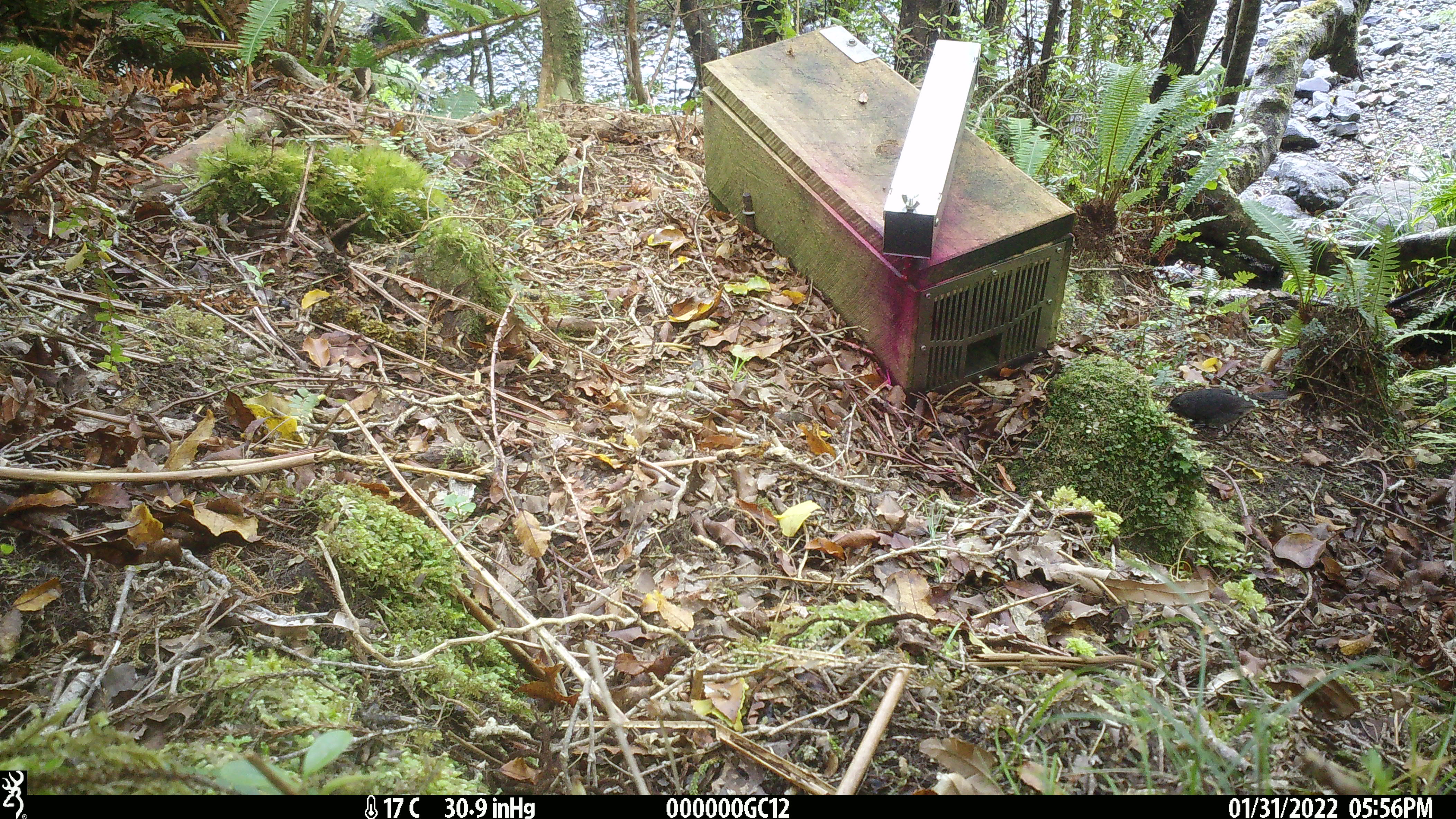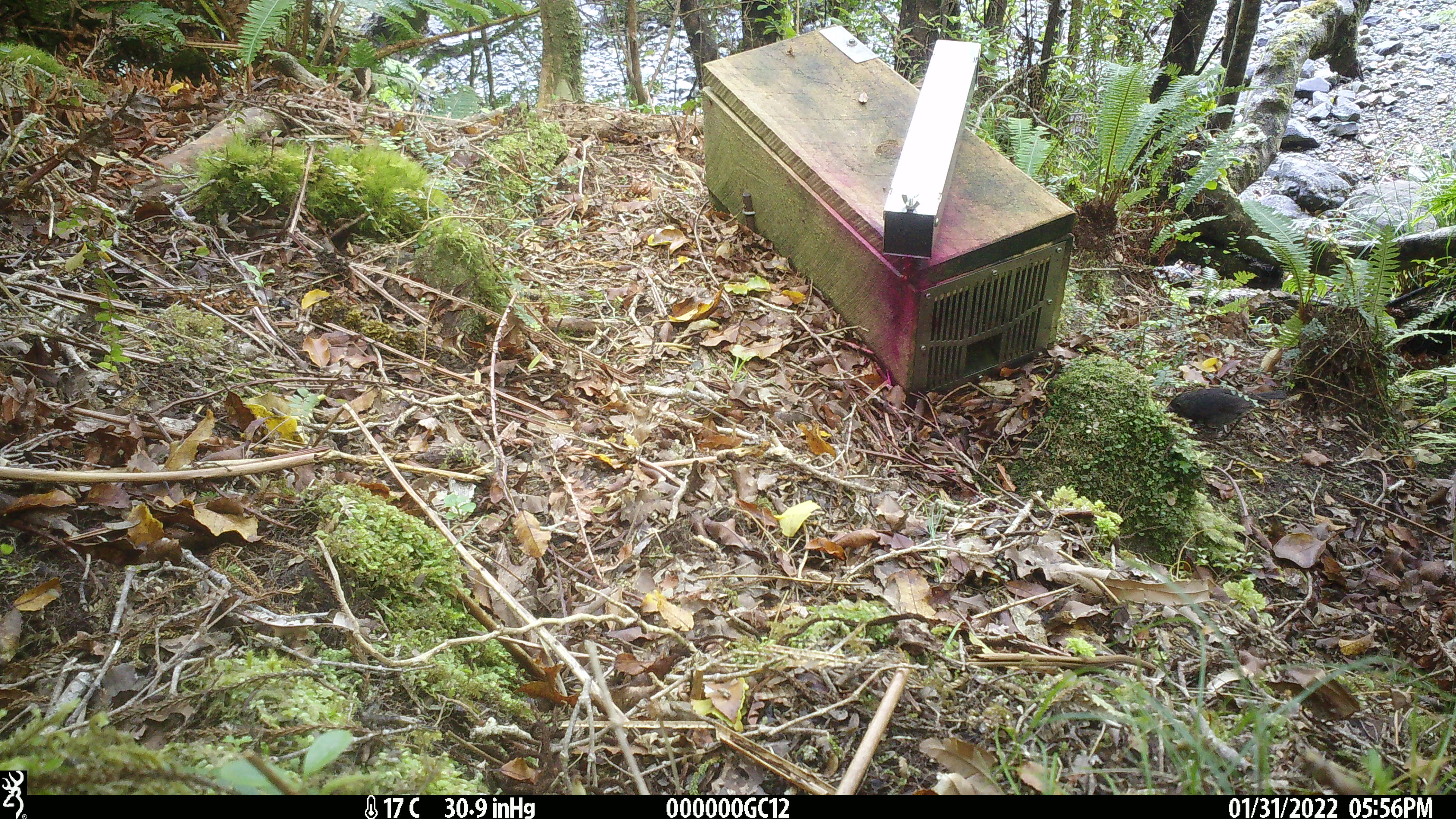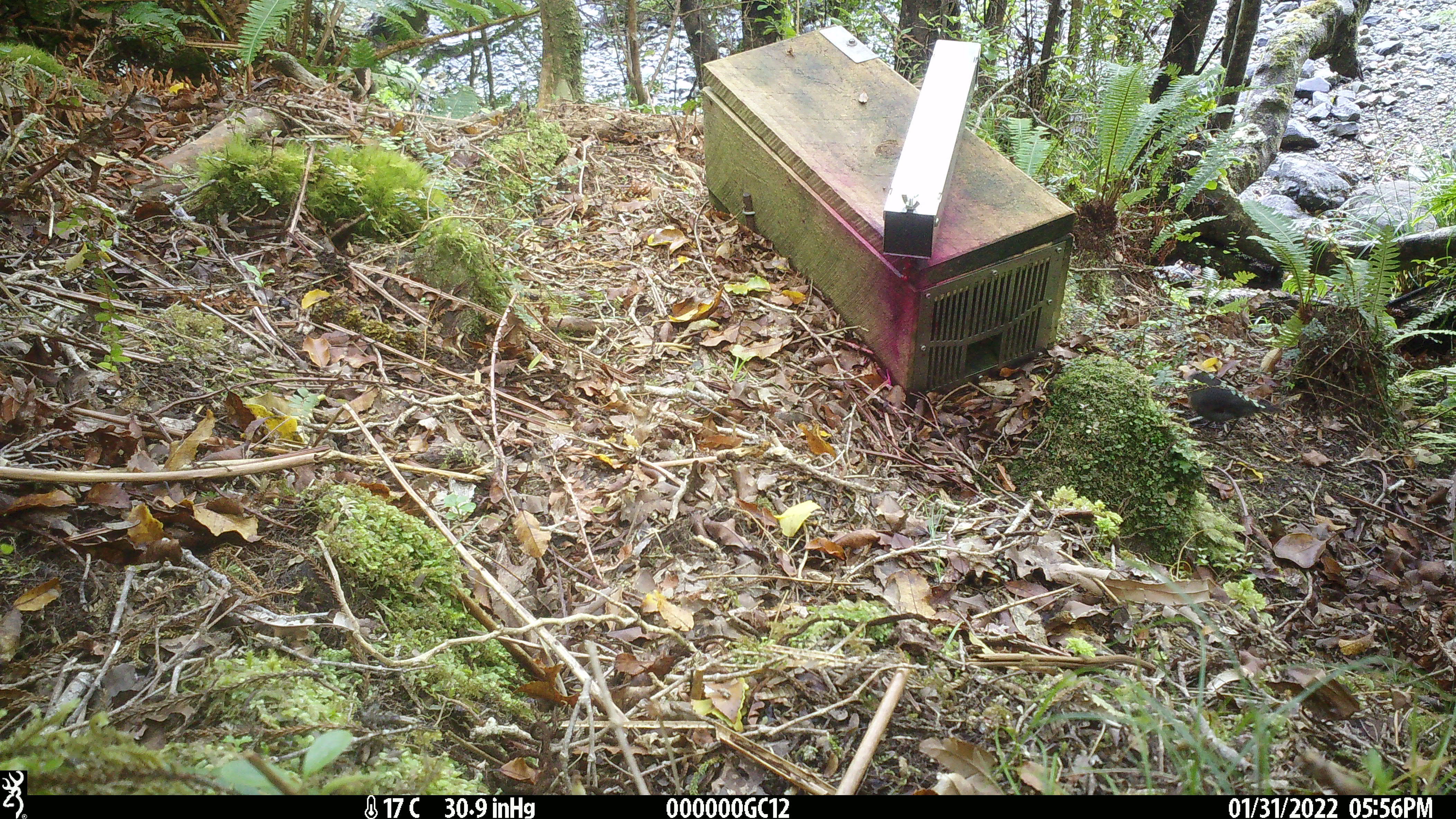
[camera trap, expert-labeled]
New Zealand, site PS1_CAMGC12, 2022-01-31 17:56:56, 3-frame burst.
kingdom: Animalia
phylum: Chordata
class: Aves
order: Passeriformes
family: Petroicidae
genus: Petroica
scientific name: Petroica australis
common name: new zealand robin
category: robin